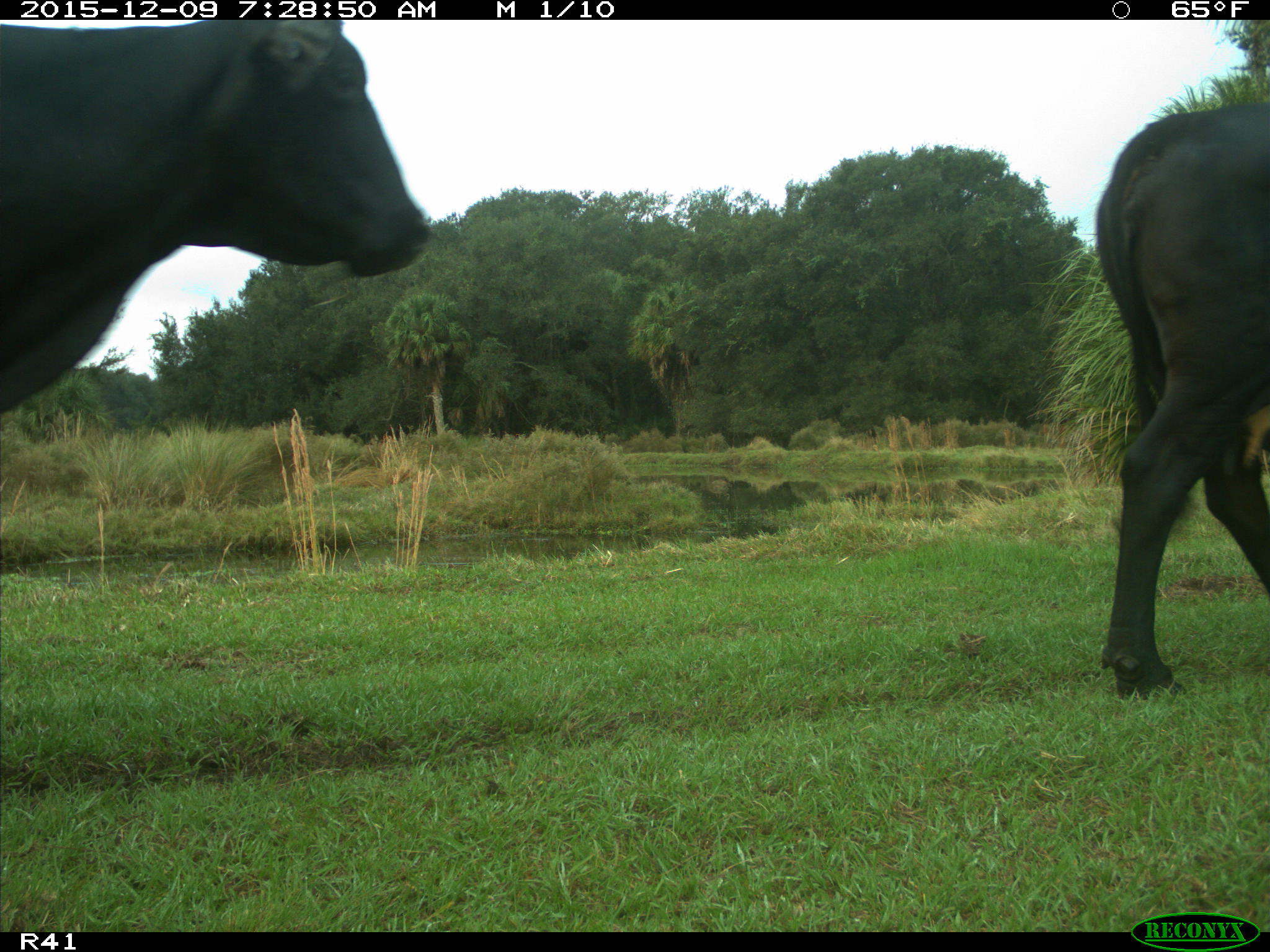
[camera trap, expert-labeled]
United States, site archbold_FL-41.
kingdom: Animalia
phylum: Chordata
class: Mammalia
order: Artiodactyla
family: Bovidae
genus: Bos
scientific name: Bos taurus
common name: domestic cow